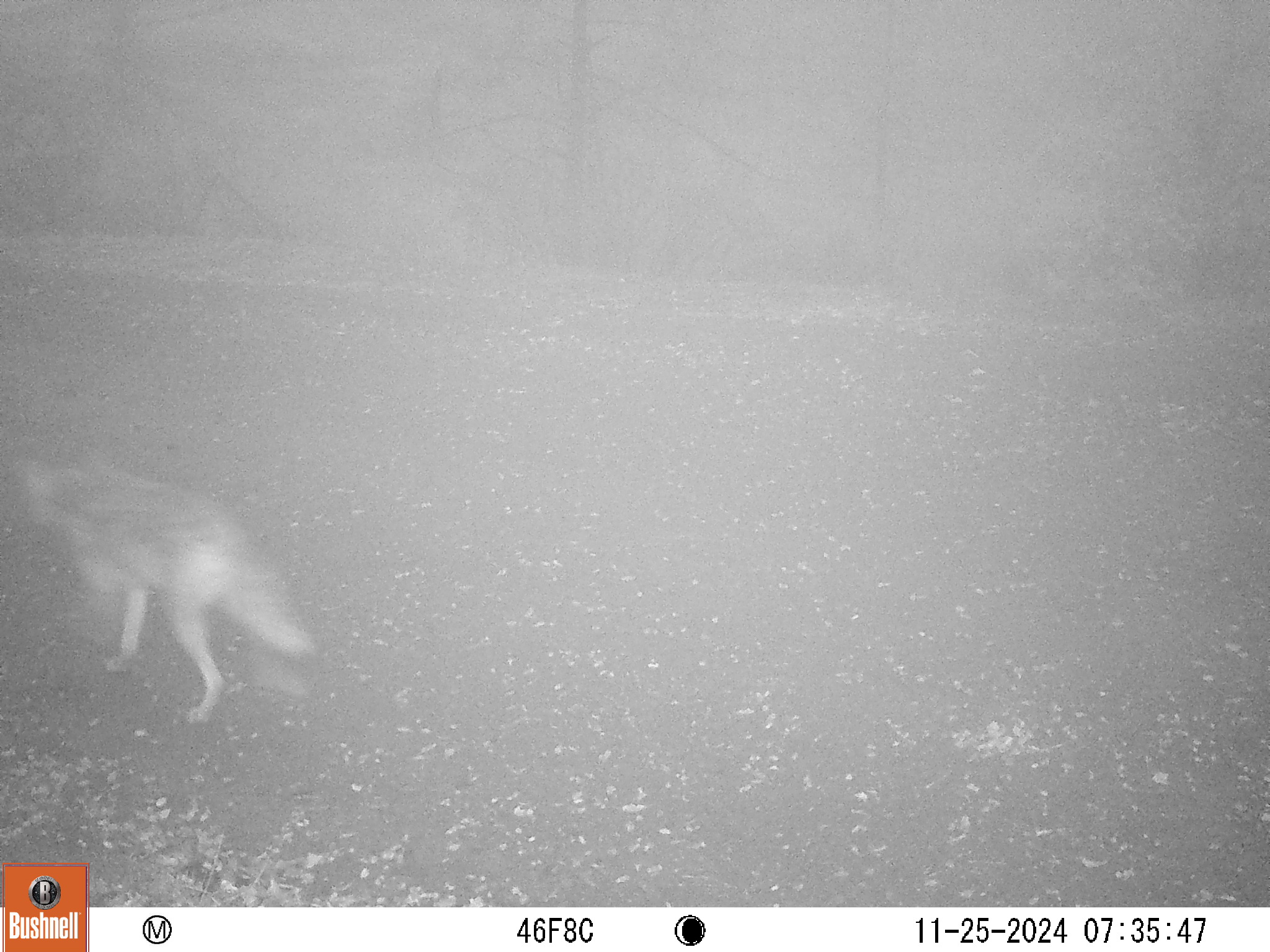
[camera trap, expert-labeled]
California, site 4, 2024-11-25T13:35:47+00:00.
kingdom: Animalia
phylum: Chordata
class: Mammalia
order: Carnivora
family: Canidae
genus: Canis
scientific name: Canis latrans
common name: coyote